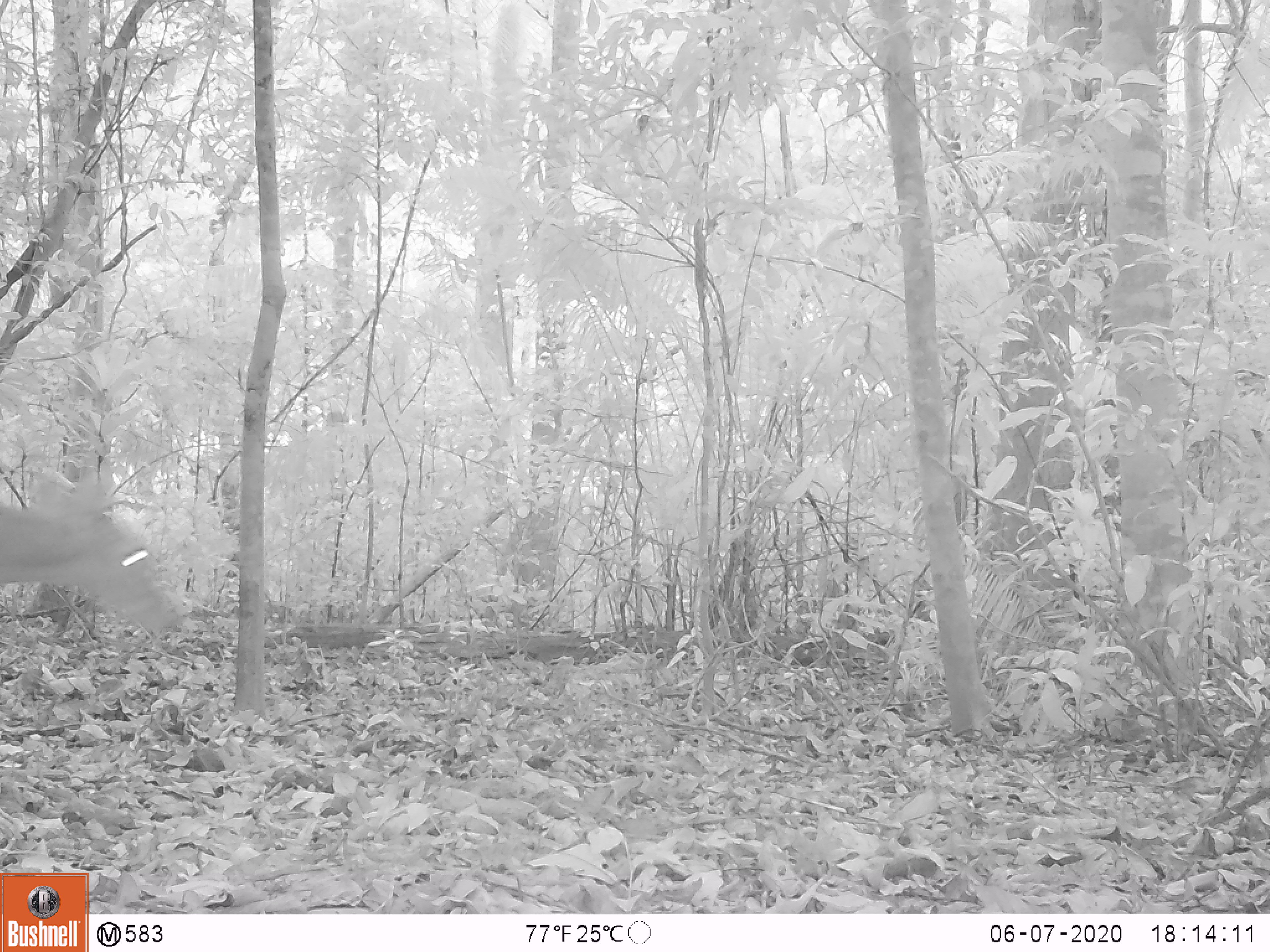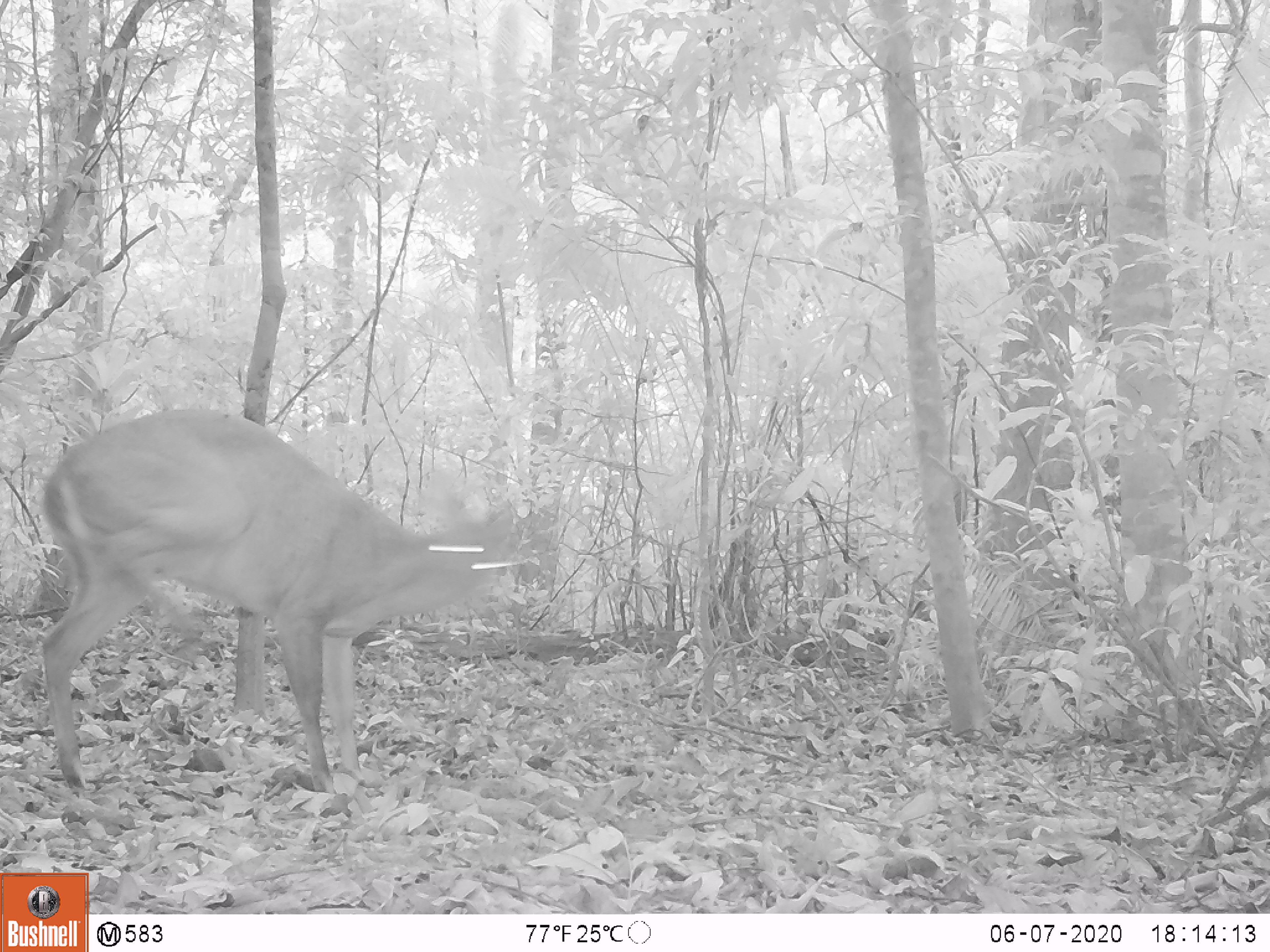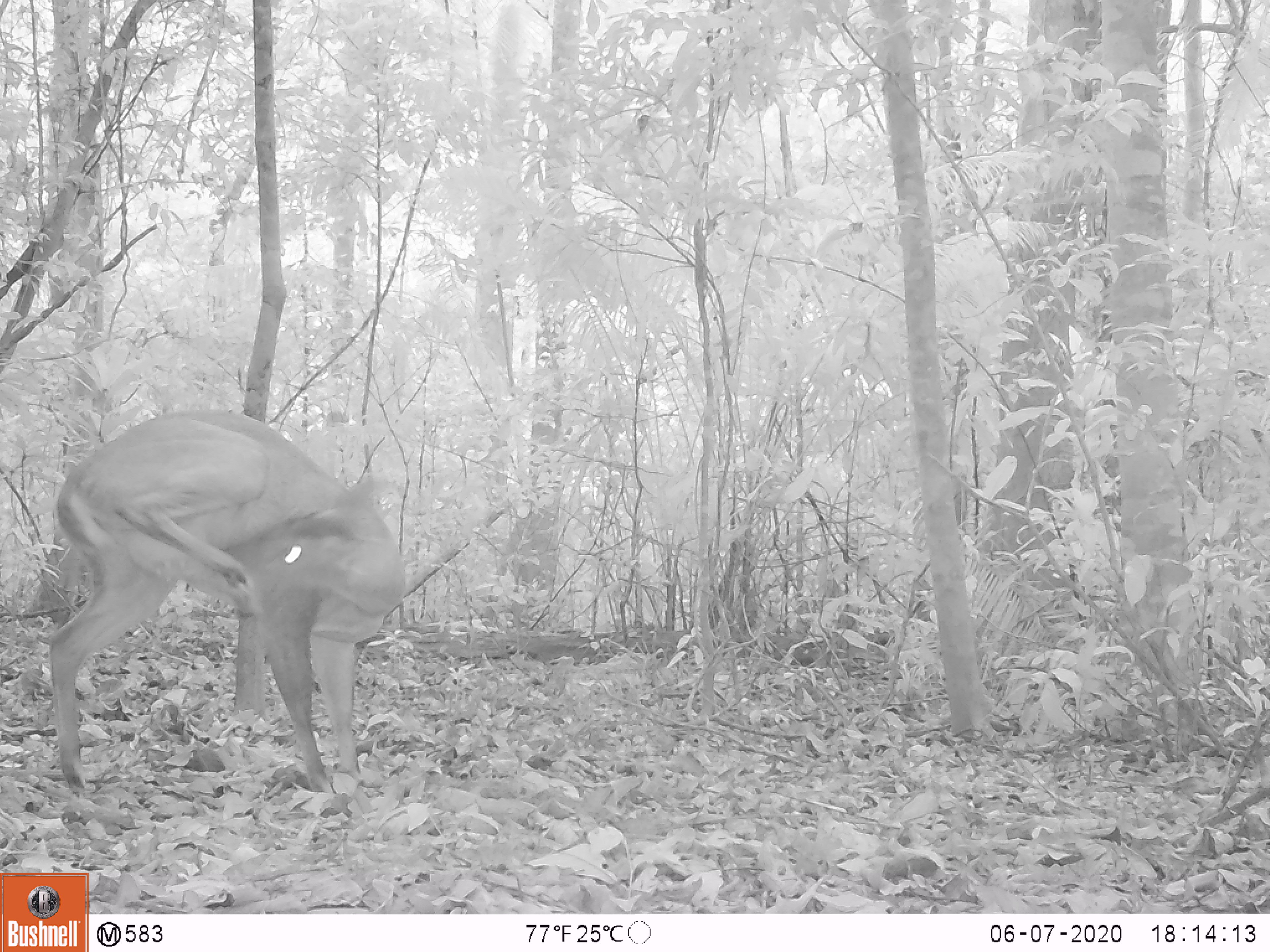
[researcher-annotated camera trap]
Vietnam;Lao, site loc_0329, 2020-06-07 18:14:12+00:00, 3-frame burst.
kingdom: Animalia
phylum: Chordata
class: Mammalia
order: Artiodactyla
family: Cervidae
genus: Muntiacus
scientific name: Muntiacus vuquangensis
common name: large-antlered muntjac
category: large antlered muntjac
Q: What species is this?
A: Large antlered muntjac (large-antlered muntjac) (Muntiacus vuquangensis).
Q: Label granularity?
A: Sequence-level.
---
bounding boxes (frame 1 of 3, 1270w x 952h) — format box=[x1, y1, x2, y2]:
large antlered muntjac: box=[0, 466, 183, 635]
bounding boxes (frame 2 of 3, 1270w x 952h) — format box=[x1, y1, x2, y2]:
large antlered muntjac: box=[31, 403, 522, 796]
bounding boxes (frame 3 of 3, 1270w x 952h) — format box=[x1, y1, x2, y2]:
large antlered muntjac: box=[43, 405, 409, 793]